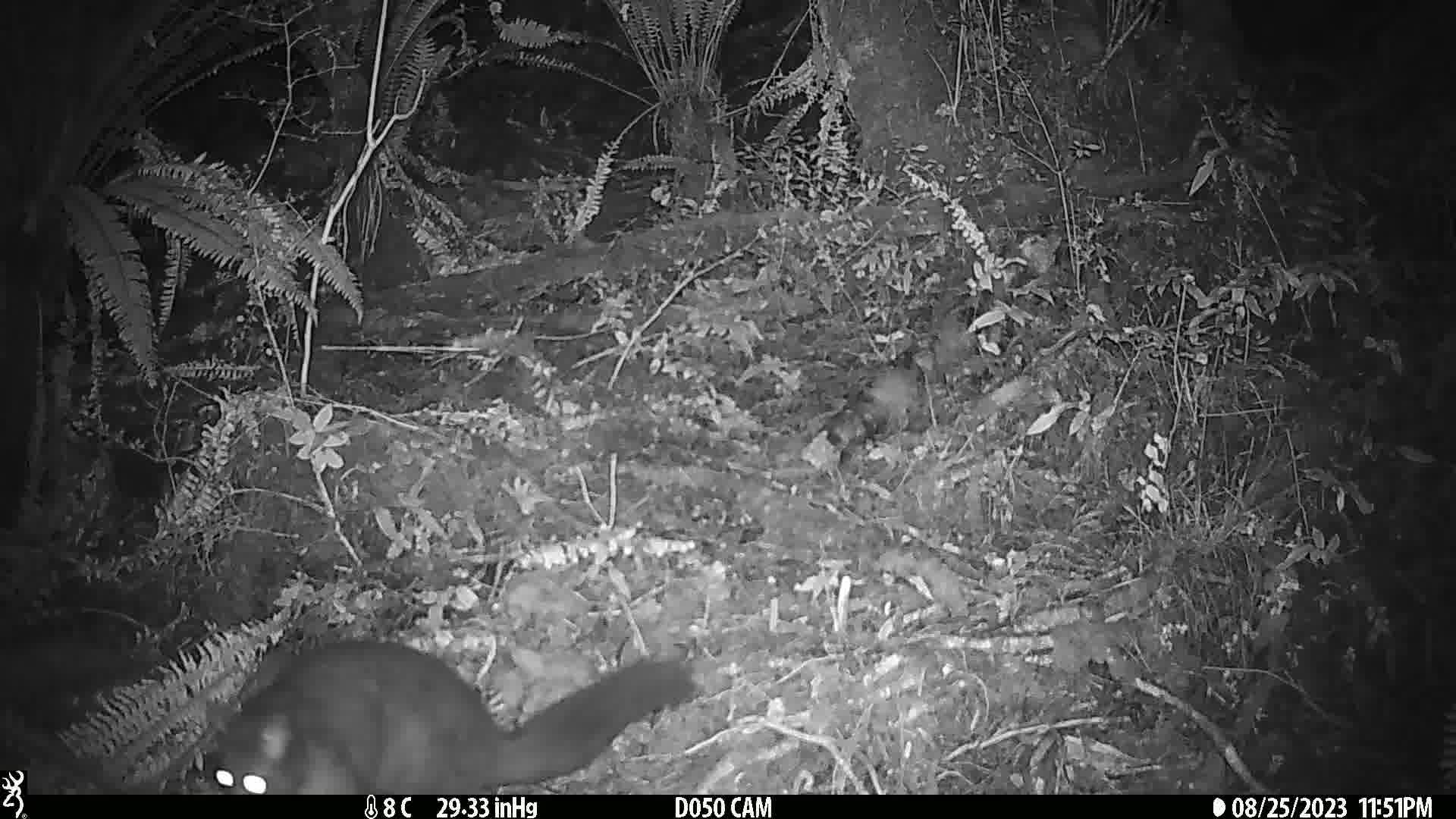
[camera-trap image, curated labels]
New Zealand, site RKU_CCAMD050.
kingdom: Animalia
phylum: Chordata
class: Mammalia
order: Diprotodontia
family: Phalangeridae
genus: Trichosurus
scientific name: Trichosurus vulpecula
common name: common brushtail possum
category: possum